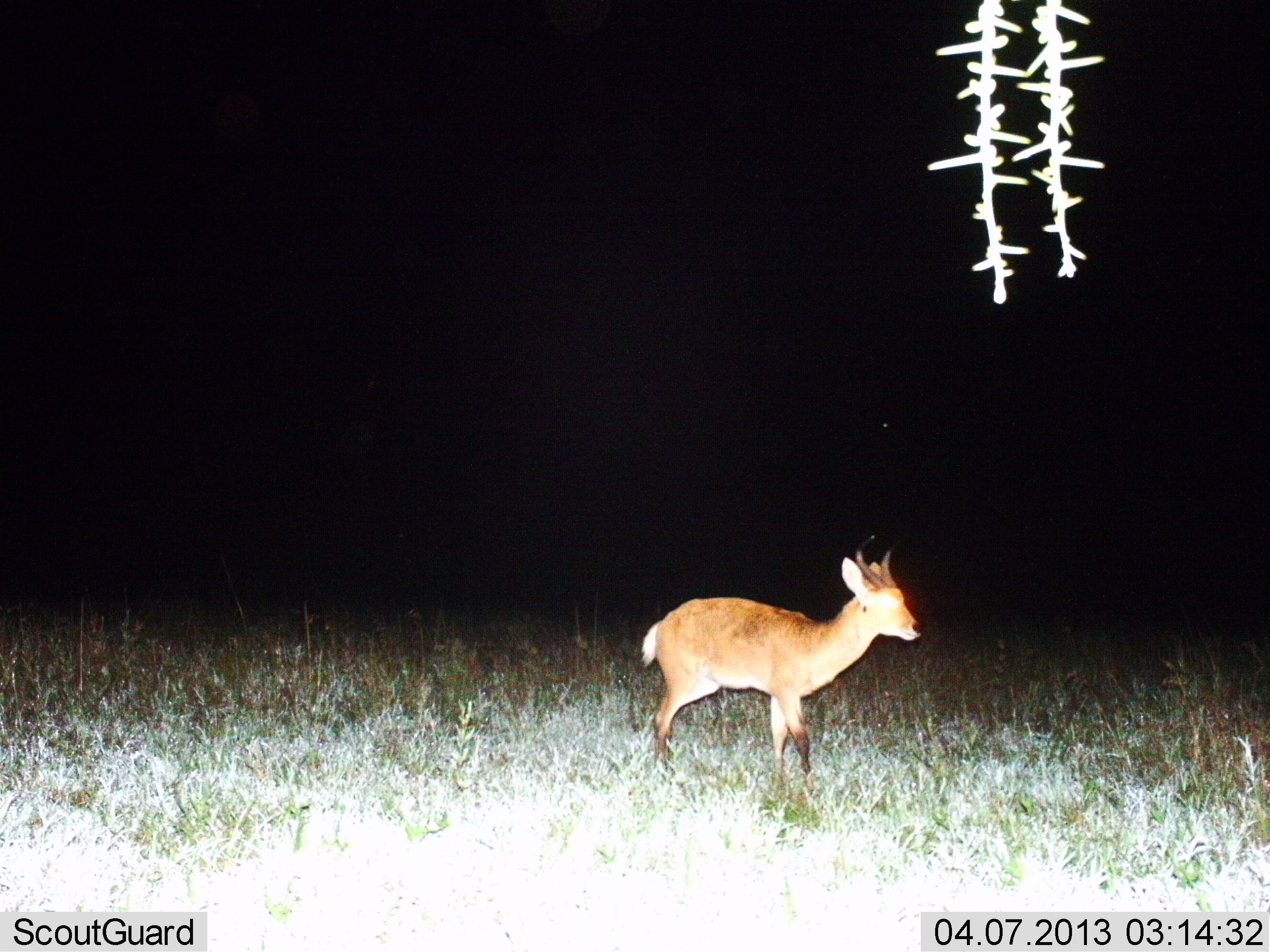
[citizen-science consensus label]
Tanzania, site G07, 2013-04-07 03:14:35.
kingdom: Animalia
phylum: Chordata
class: Mammalia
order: Artiodactyla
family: Bovidae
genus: Redunca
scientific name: Redunca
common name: reedbuck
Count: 1.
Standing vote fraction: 72%.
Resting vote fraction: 0%.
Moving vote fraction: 28%.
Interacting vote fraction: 0%.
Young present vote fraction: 0%.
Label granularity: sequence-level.